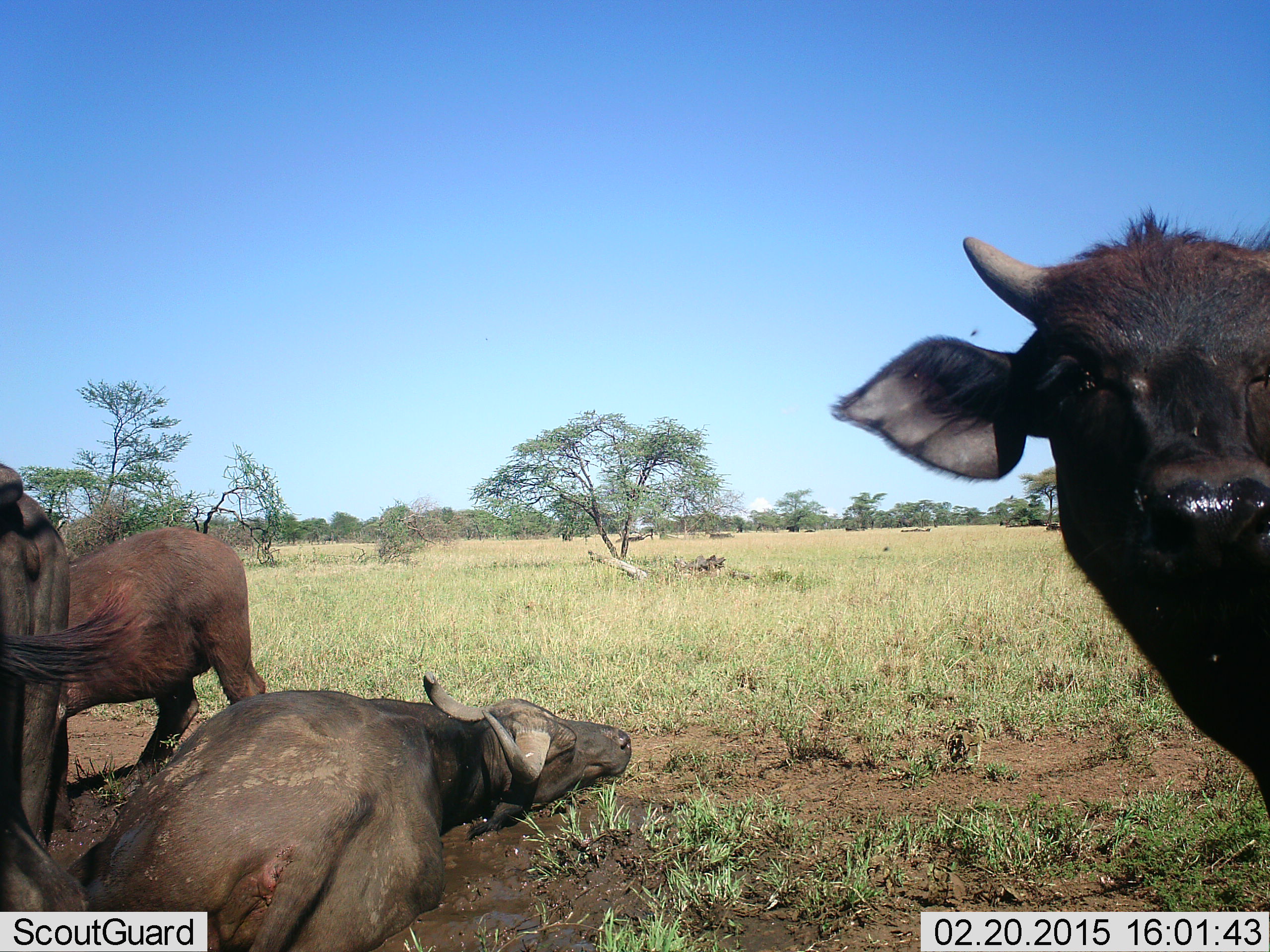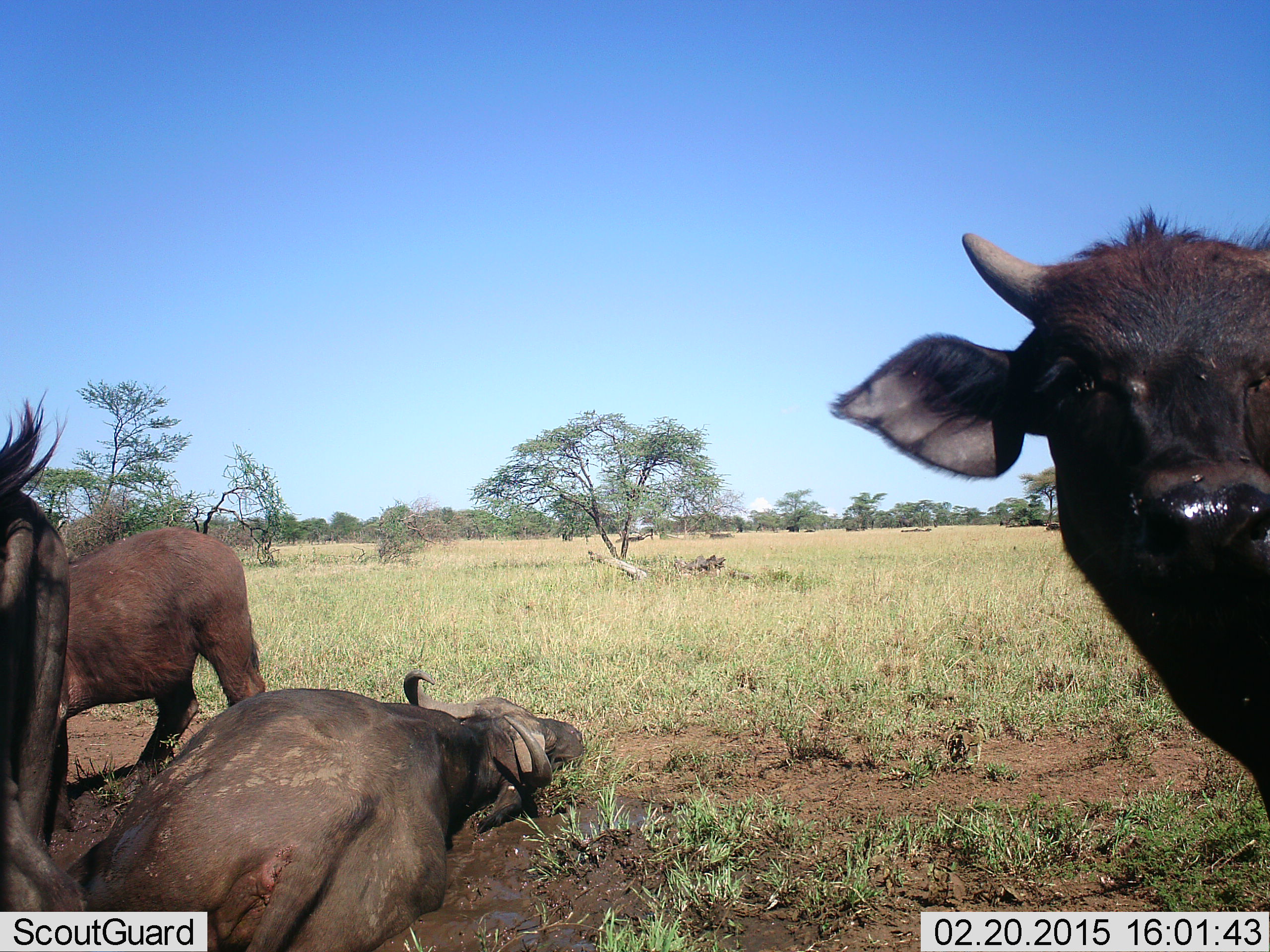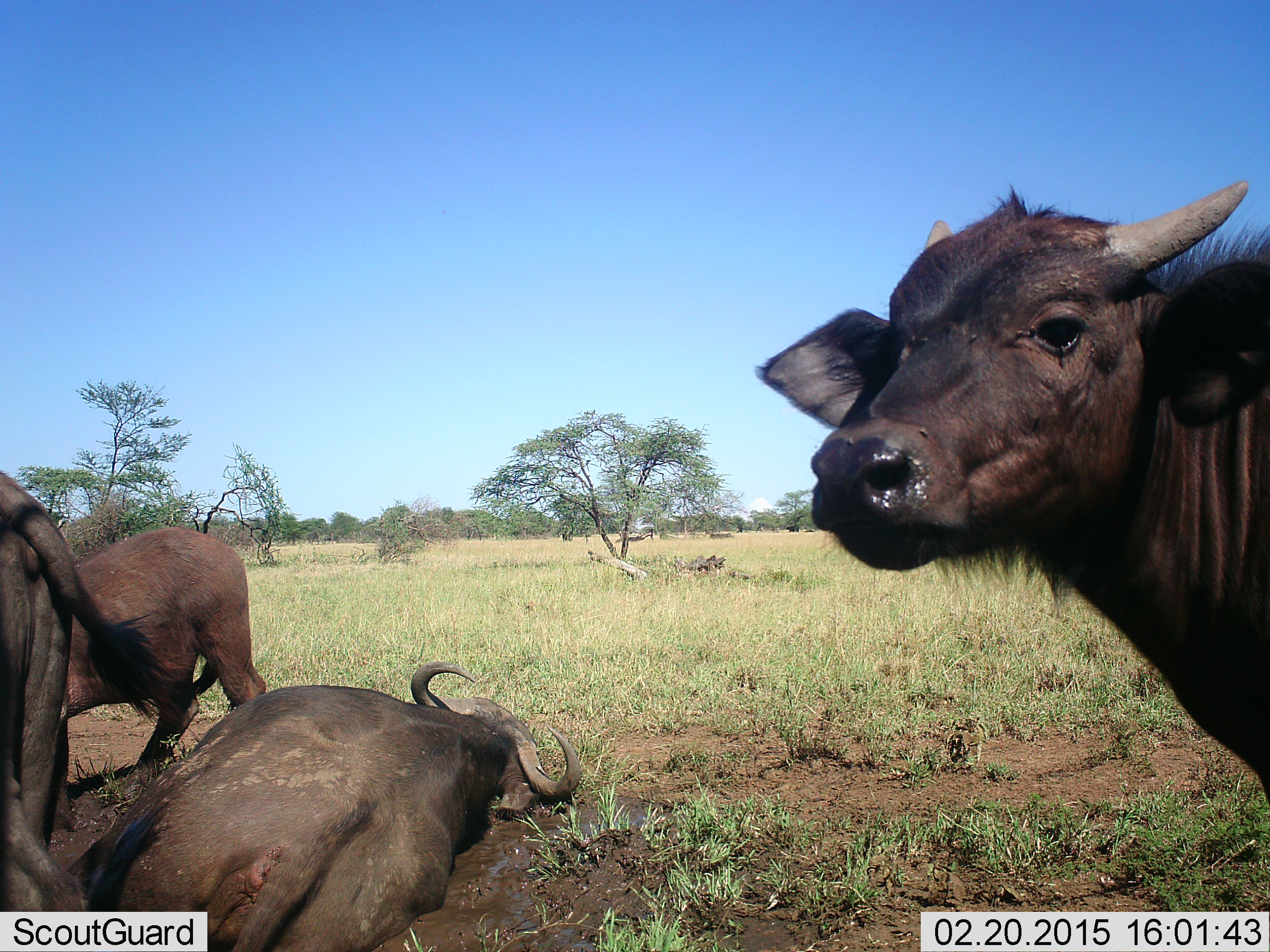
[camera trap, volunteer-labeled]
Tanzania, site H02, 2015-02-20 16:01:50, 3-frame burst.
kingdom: Animalia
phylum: Chordata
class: Mammalia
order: Artiodactyla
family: Bovidae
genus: Syncerus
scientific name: Syncerus caffer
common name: cape buffalo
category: buffalo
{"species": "buffalo (cape buffalo) (Syncerus caffer)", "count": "4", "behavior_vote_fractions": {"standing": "73%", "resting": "73%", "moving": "9%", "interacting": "18%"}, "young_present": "45%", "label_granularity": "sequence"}